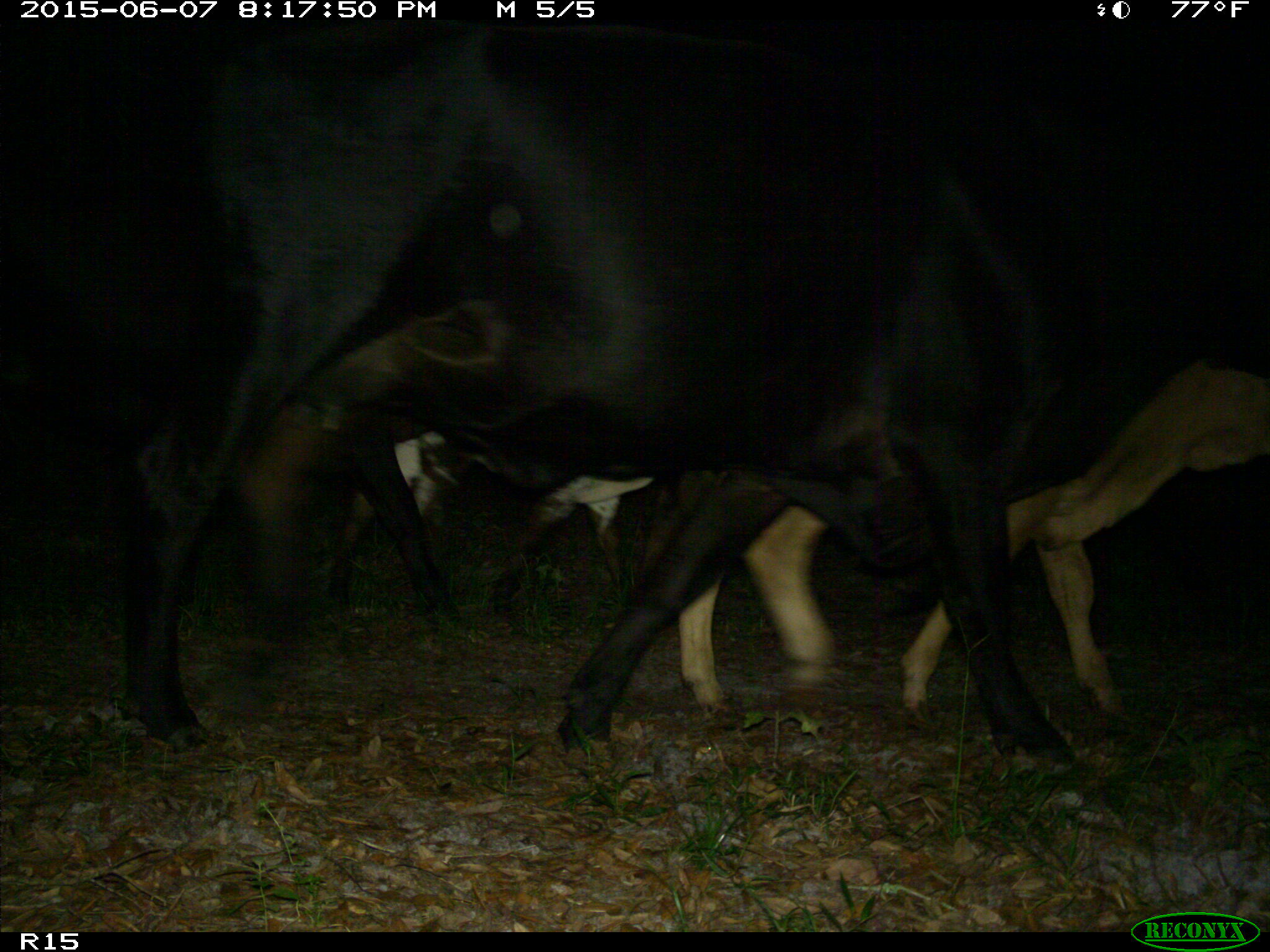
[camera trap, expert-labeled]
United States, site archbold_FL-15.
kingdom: Animalia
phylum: Chordata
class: Mammalia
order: Artiodactyla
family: Bovidae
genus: Bos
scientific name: Bos taurus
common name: domestic cow